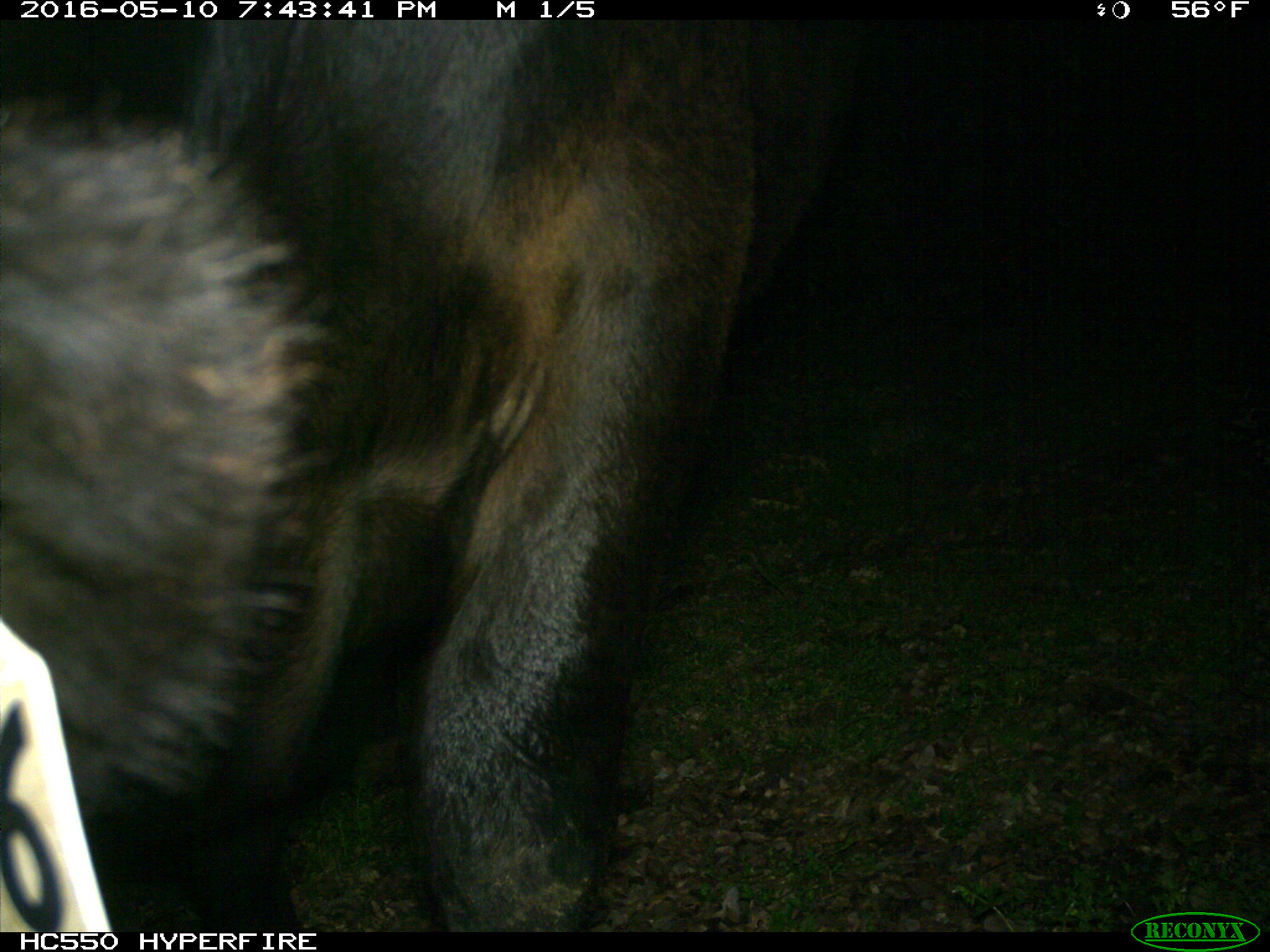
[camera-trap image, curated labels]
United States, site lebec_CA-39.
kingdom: Animalia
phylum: Chordata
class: Mammalia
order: Artiodactyla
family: Bovidae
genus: Bos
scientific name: Bos taurus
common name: domestic cow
Bos taurus (domestic cow).